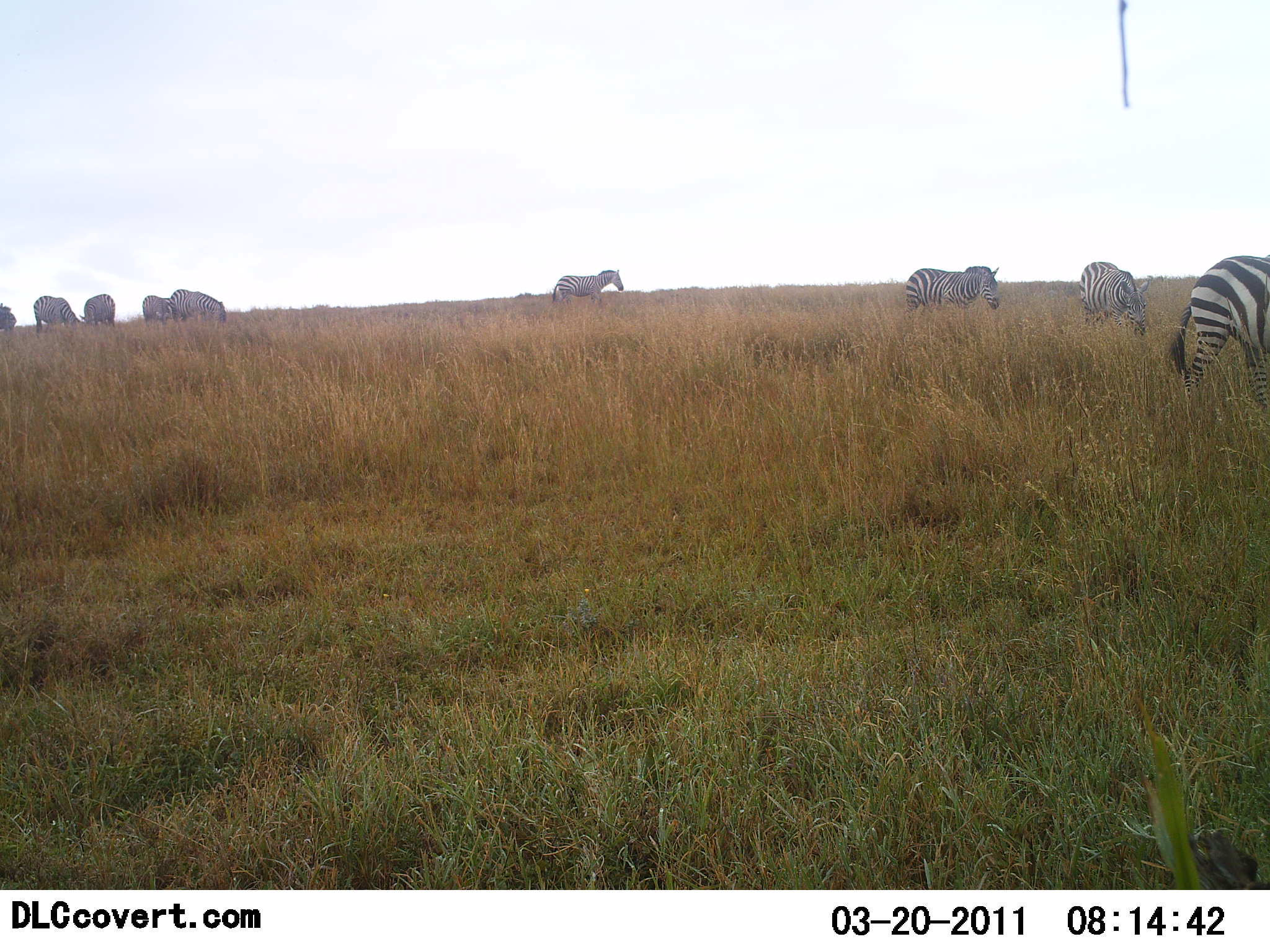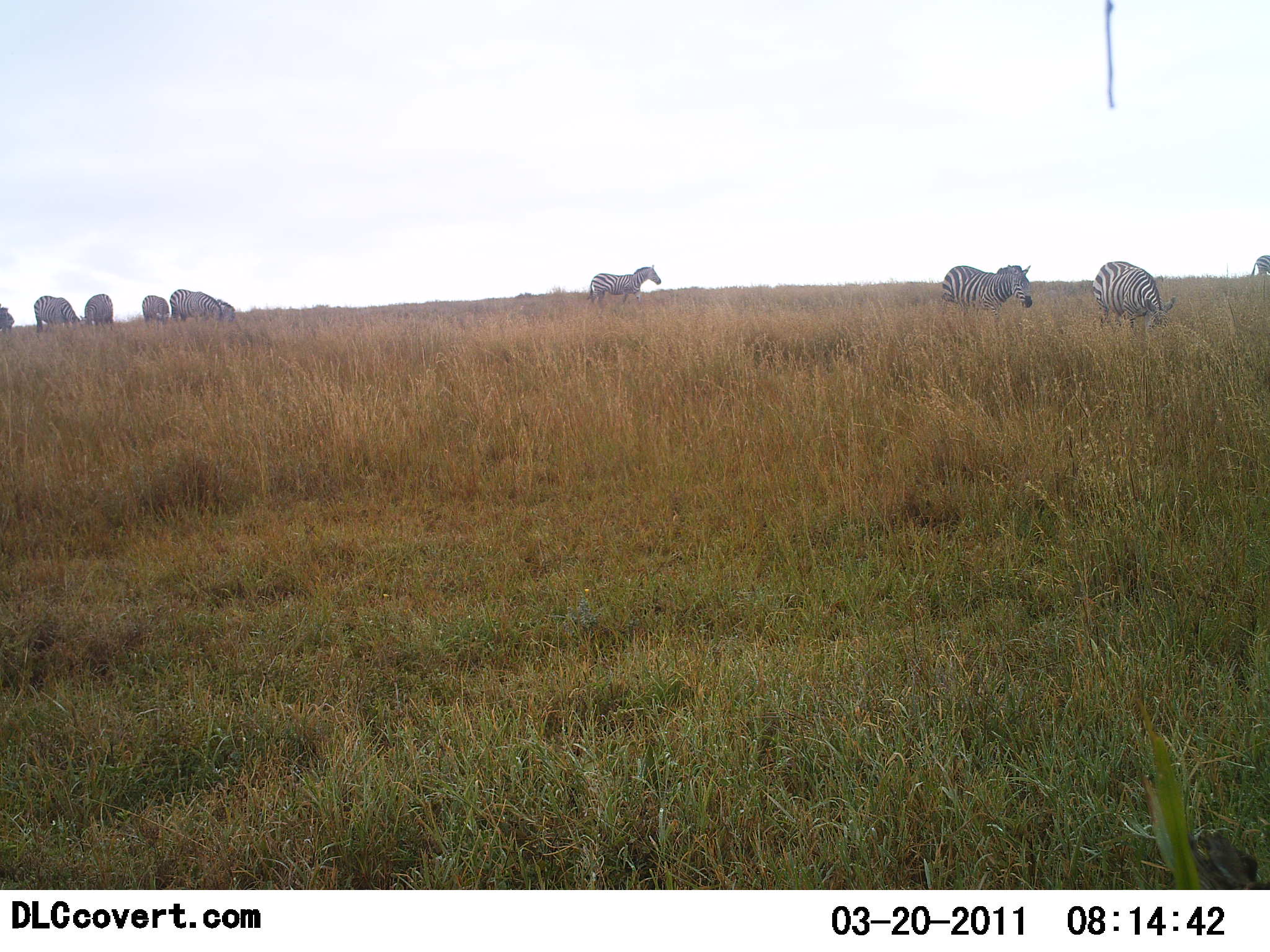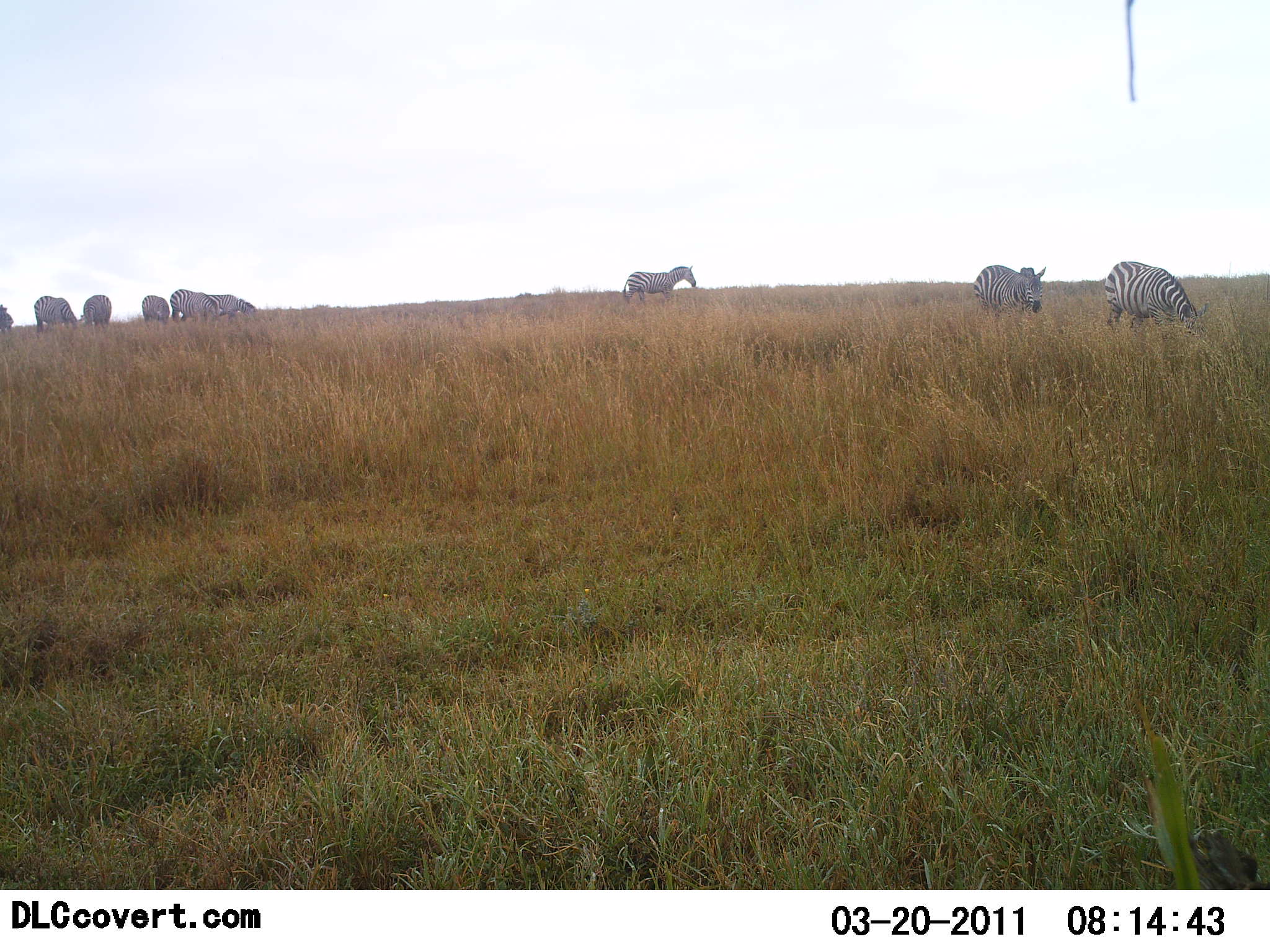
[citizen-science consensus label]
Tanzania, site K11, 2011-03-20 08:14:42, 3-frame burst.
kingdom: Animalia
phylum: Chordata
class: Mammalia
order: Perissodactyla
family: Equidae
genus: Equus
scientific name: Equus quagga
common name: plains zebra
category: zebra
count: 10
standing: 67%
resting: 0%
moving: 75%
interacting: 0%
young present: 0%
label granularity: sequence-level